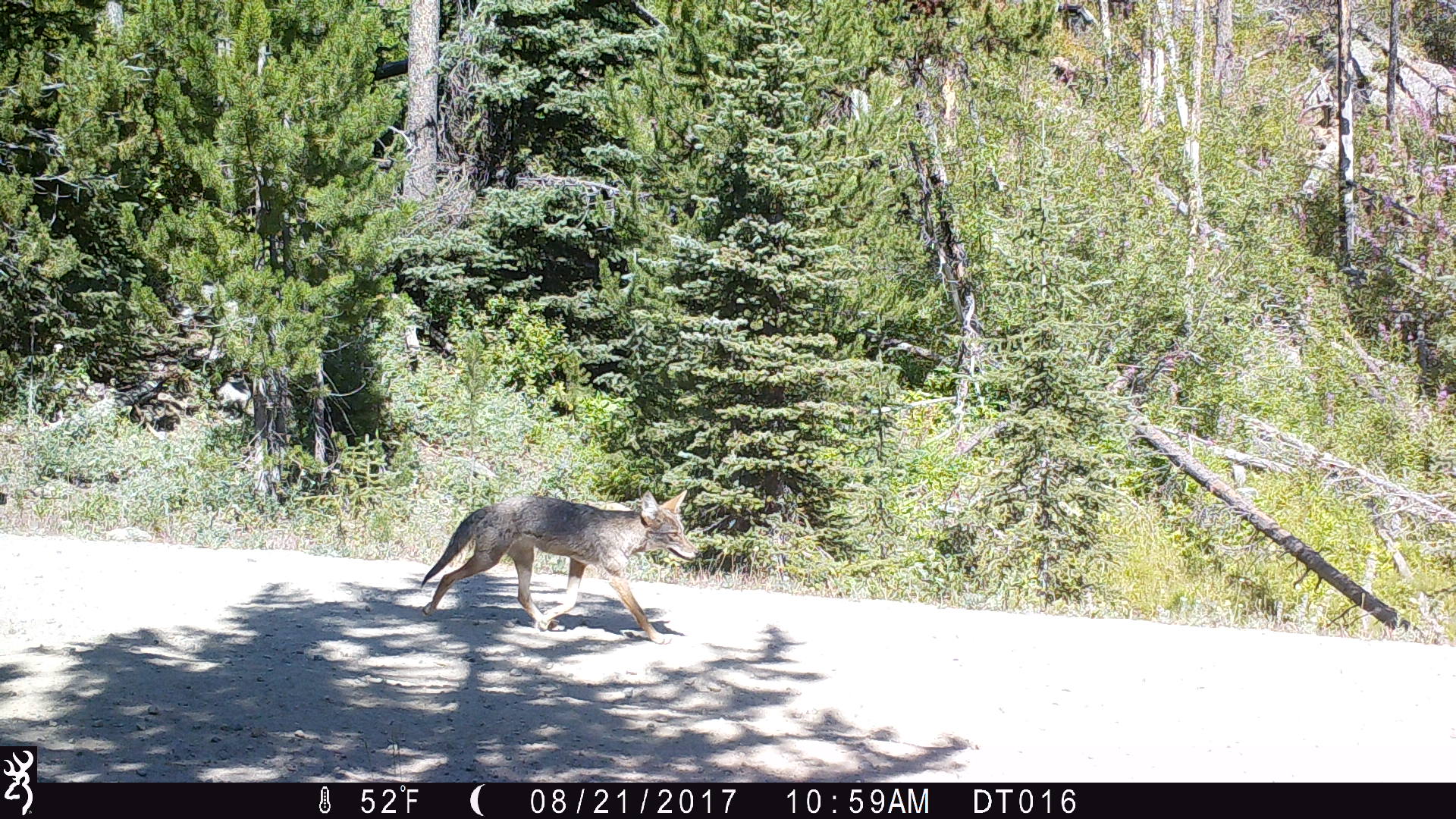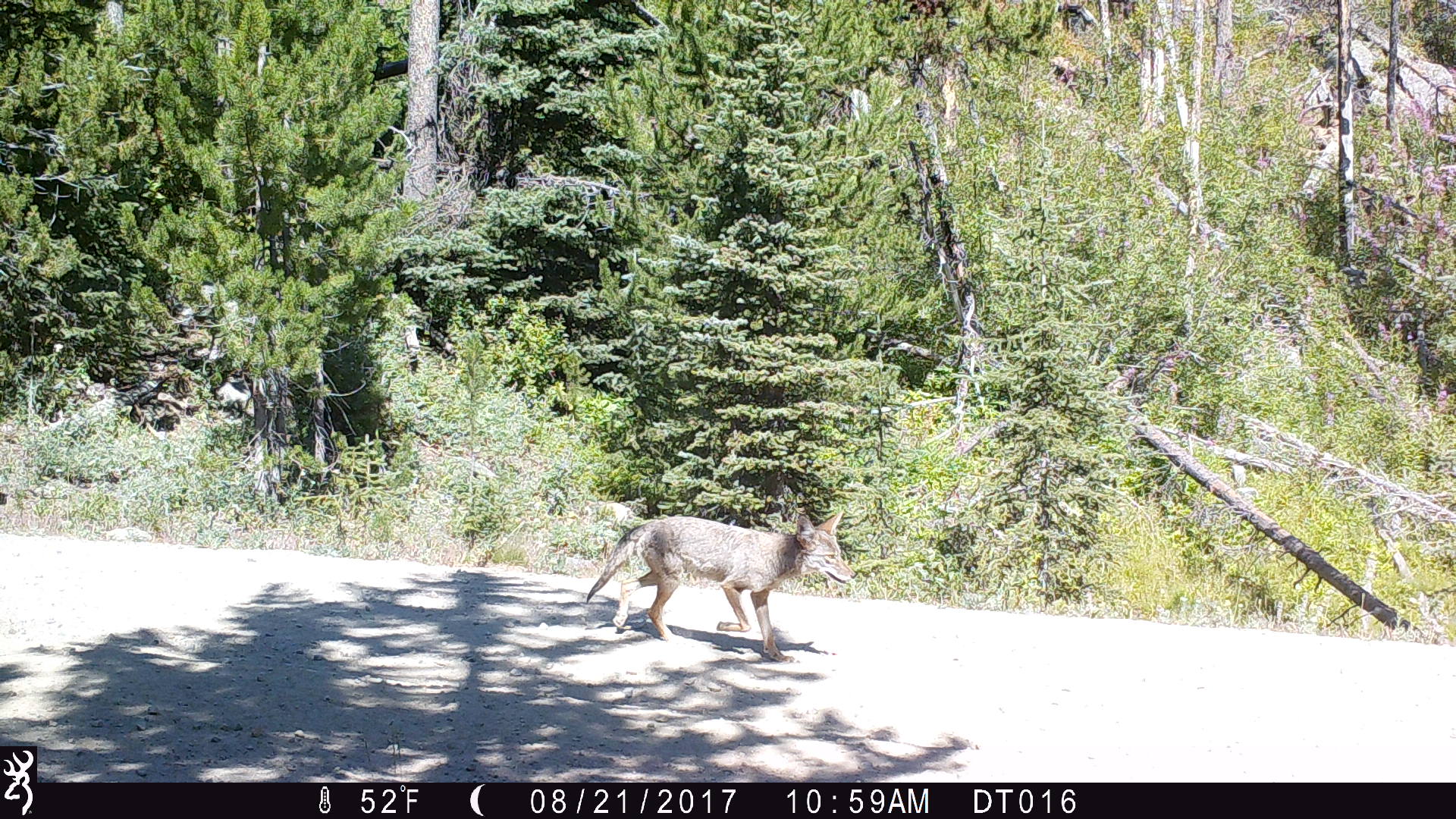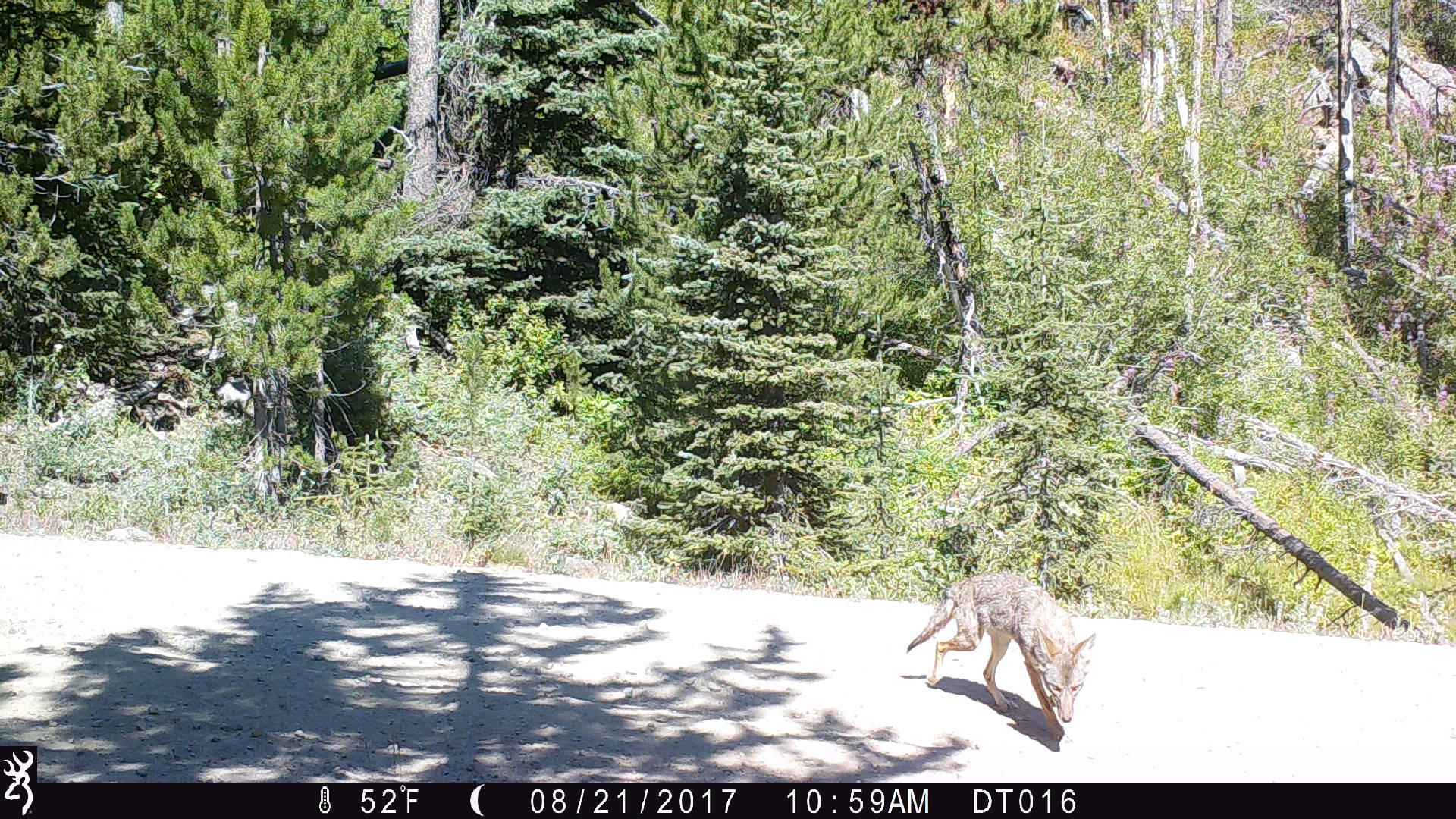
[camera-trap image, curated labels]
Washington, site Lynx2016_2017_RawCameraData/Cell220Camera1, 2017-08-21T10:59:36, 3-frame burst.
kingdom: Animalia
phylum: Chordata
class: Mammalia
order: Carnivora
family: Canidae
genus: Canis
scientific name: Canis latrans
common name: coyote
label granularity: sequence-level